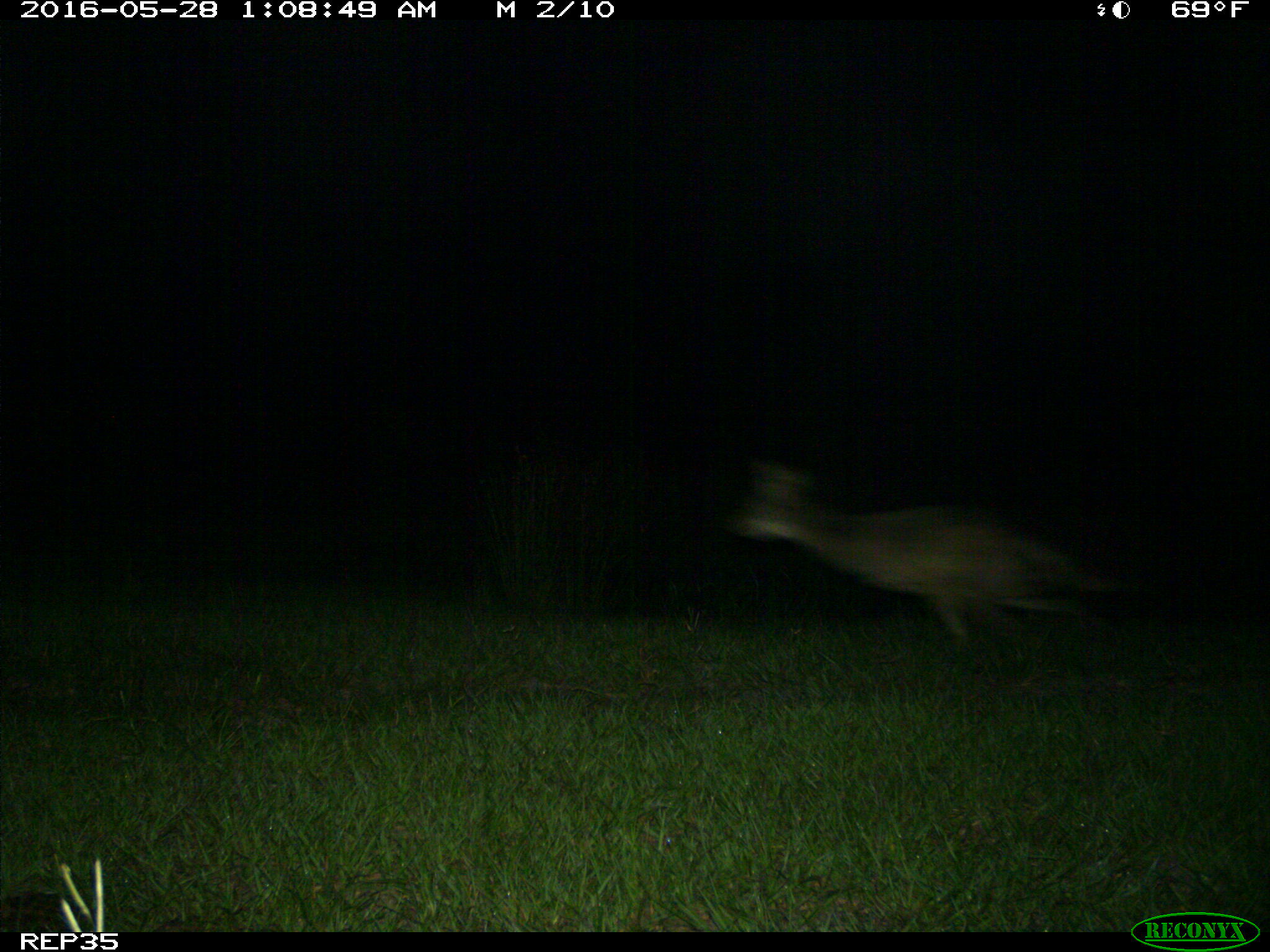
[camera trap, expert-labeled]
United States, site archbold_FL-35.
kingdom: Animalia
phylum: Chordata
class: Mammalia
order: Carnivora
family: Canidae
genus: Canis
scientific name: Canis latrans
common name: coyote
Canis latrans (coyote).